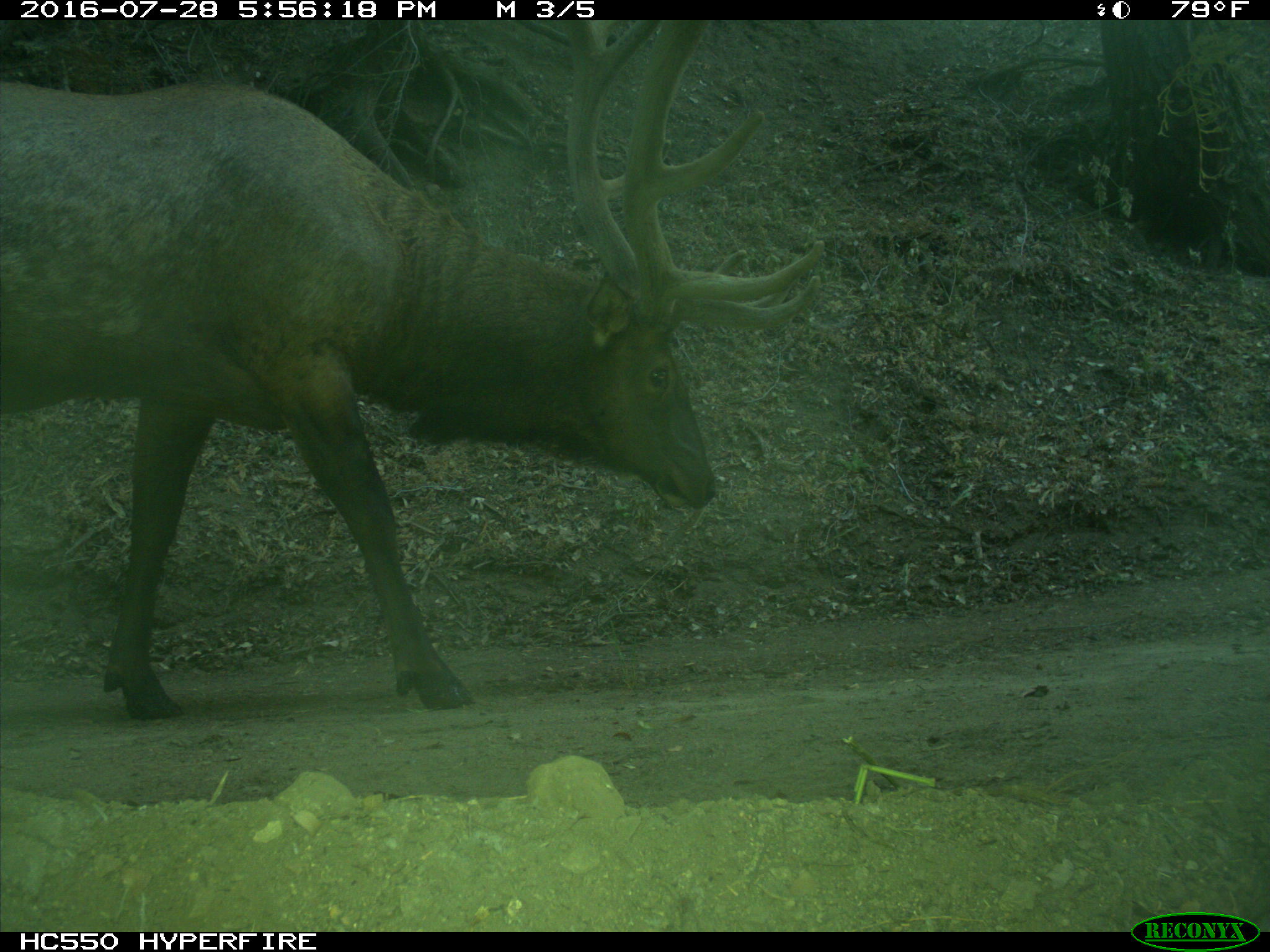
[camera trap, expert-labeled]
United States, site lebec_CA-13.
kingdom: Animalia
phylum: Chordata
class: Mammalia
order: Artiodactyla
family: Cervidae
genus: Cervus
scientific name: Cervus canadensis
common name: elk